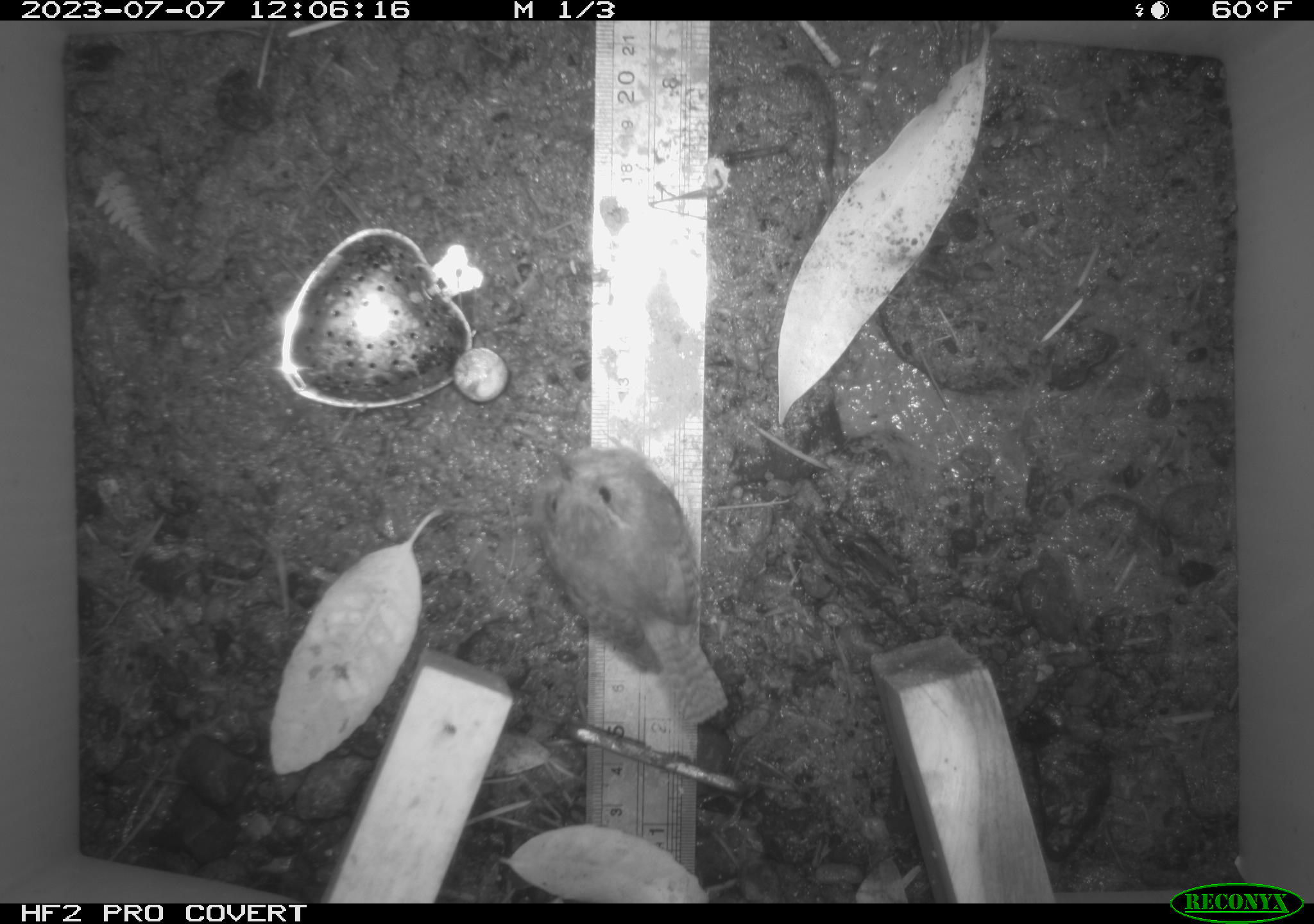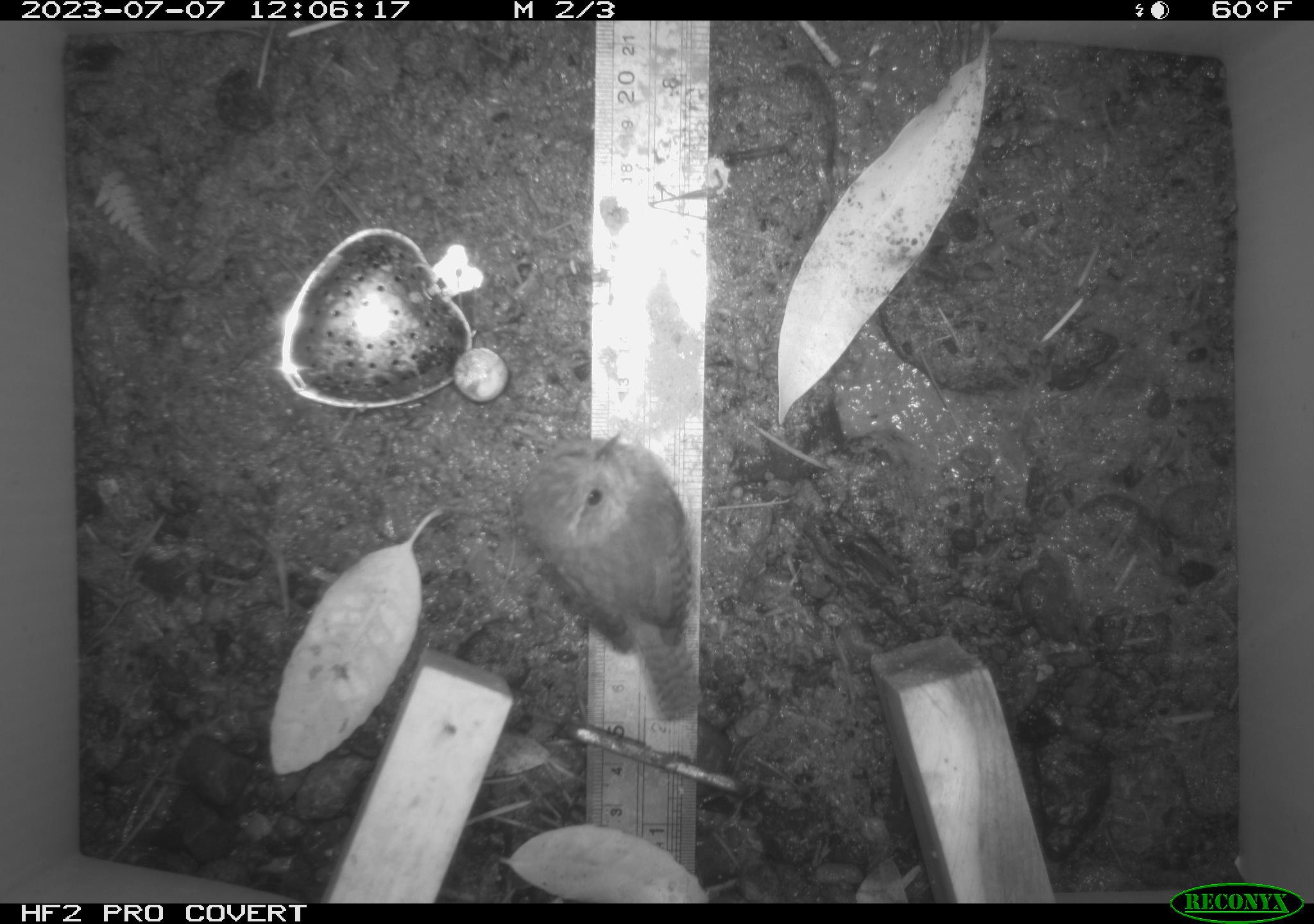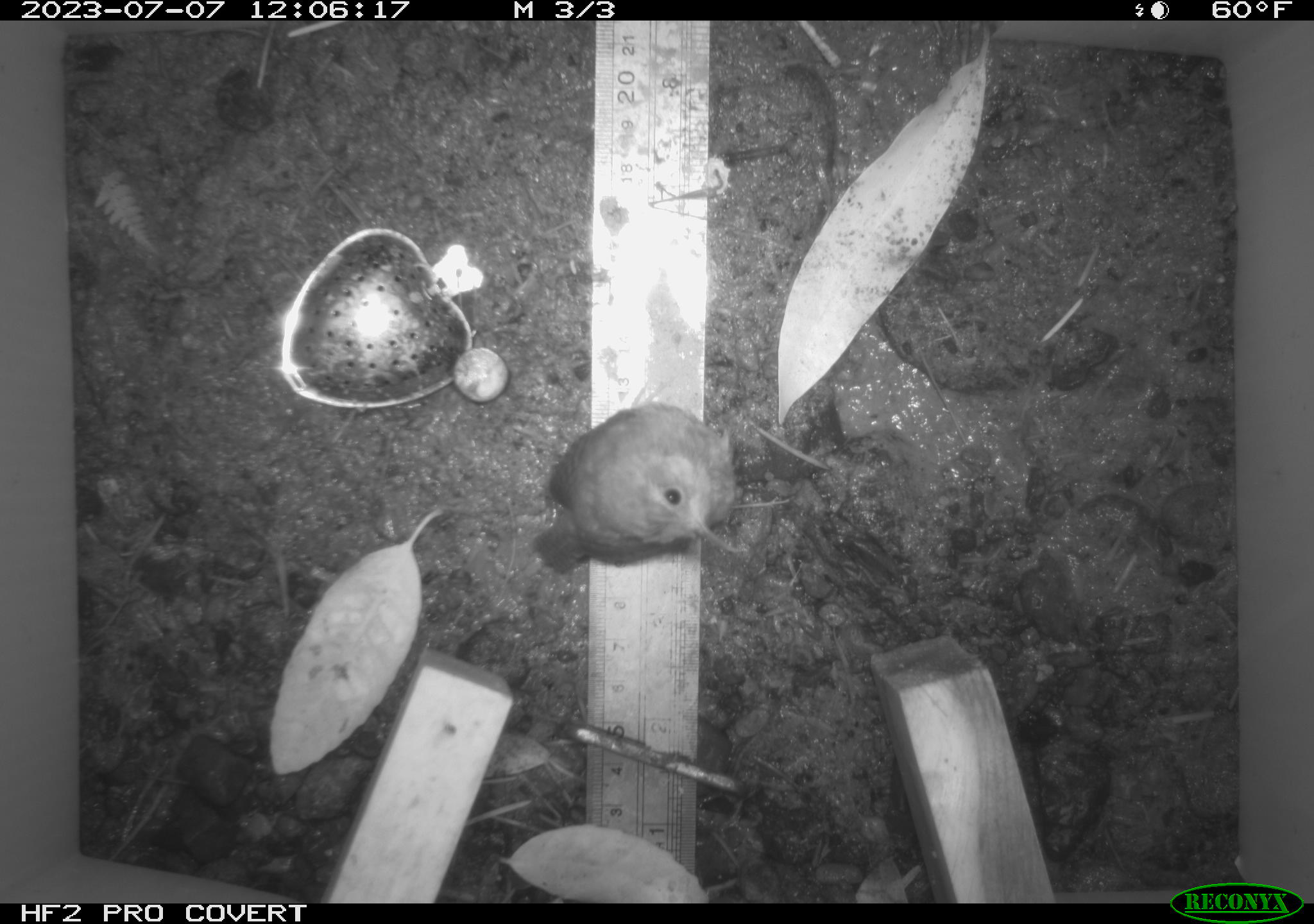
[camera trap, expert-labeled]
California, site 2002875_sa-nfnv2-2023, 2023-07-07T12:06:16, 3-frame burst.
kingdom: Animalia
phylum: Chordata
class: Aves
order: Passeriformes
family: Troglodytidae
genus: Troglodytes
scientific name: Troglodytes pacificus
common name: pacific wren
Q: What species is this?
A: Pacific wren (Troglodytes pacificus).